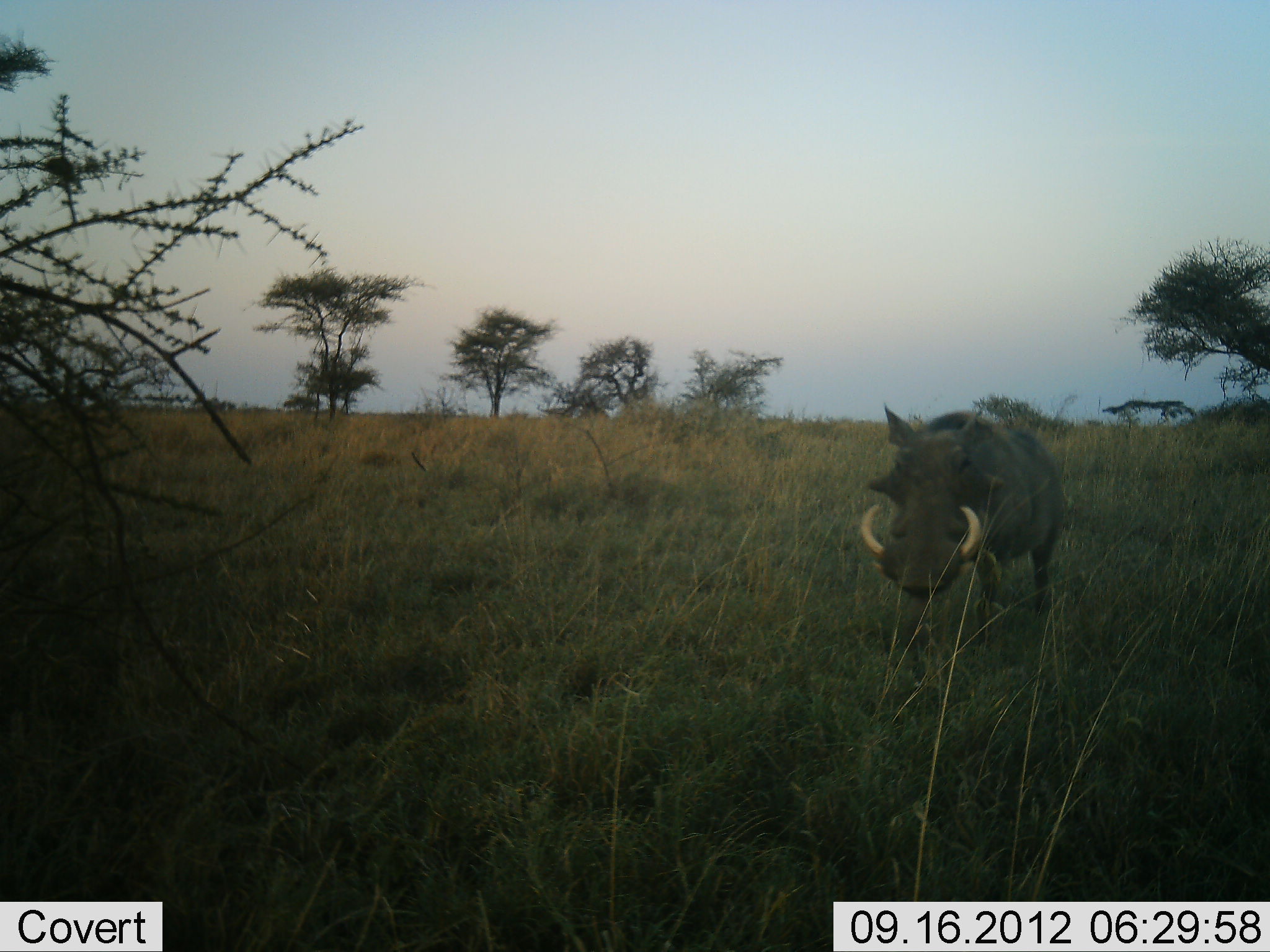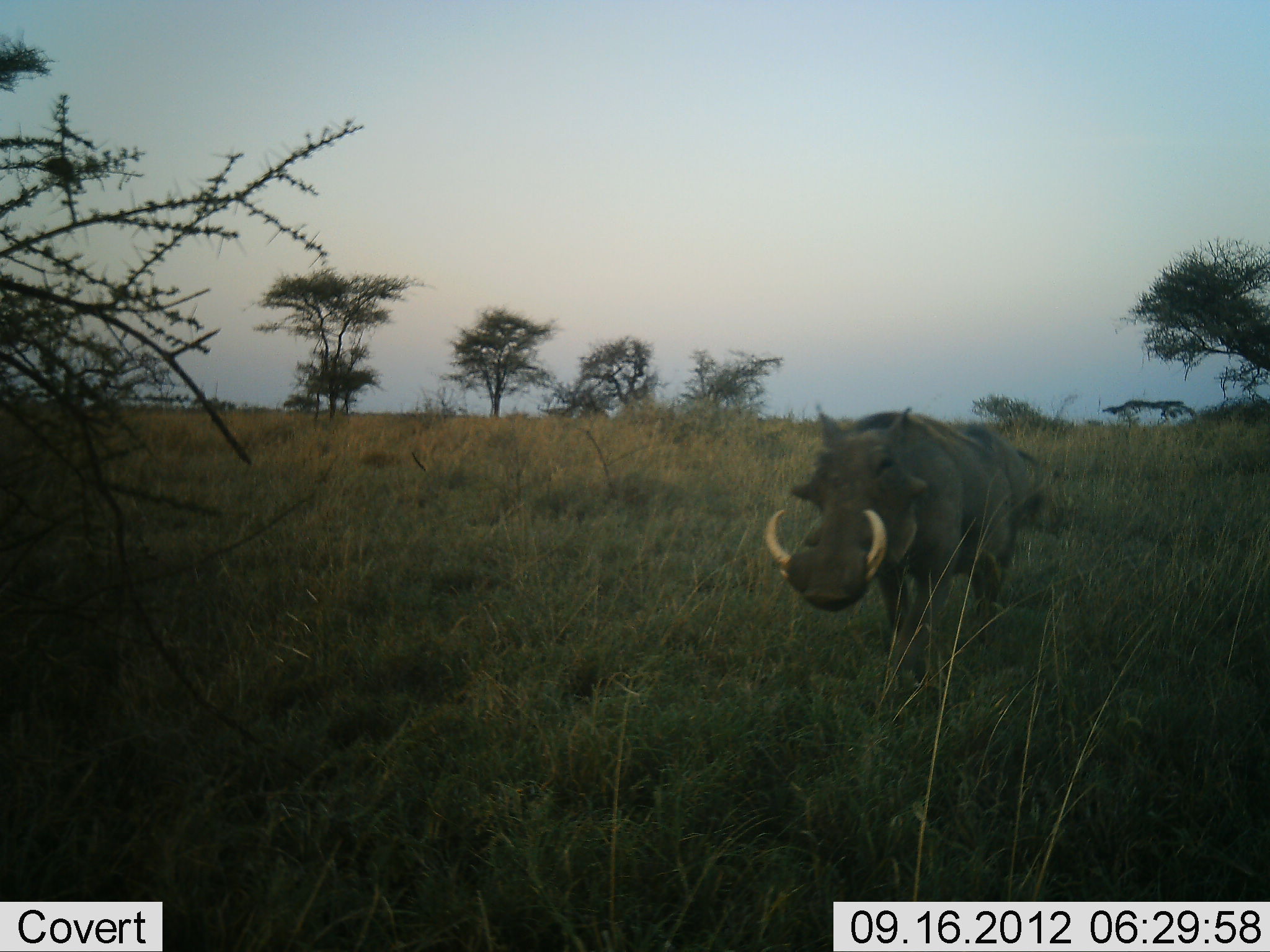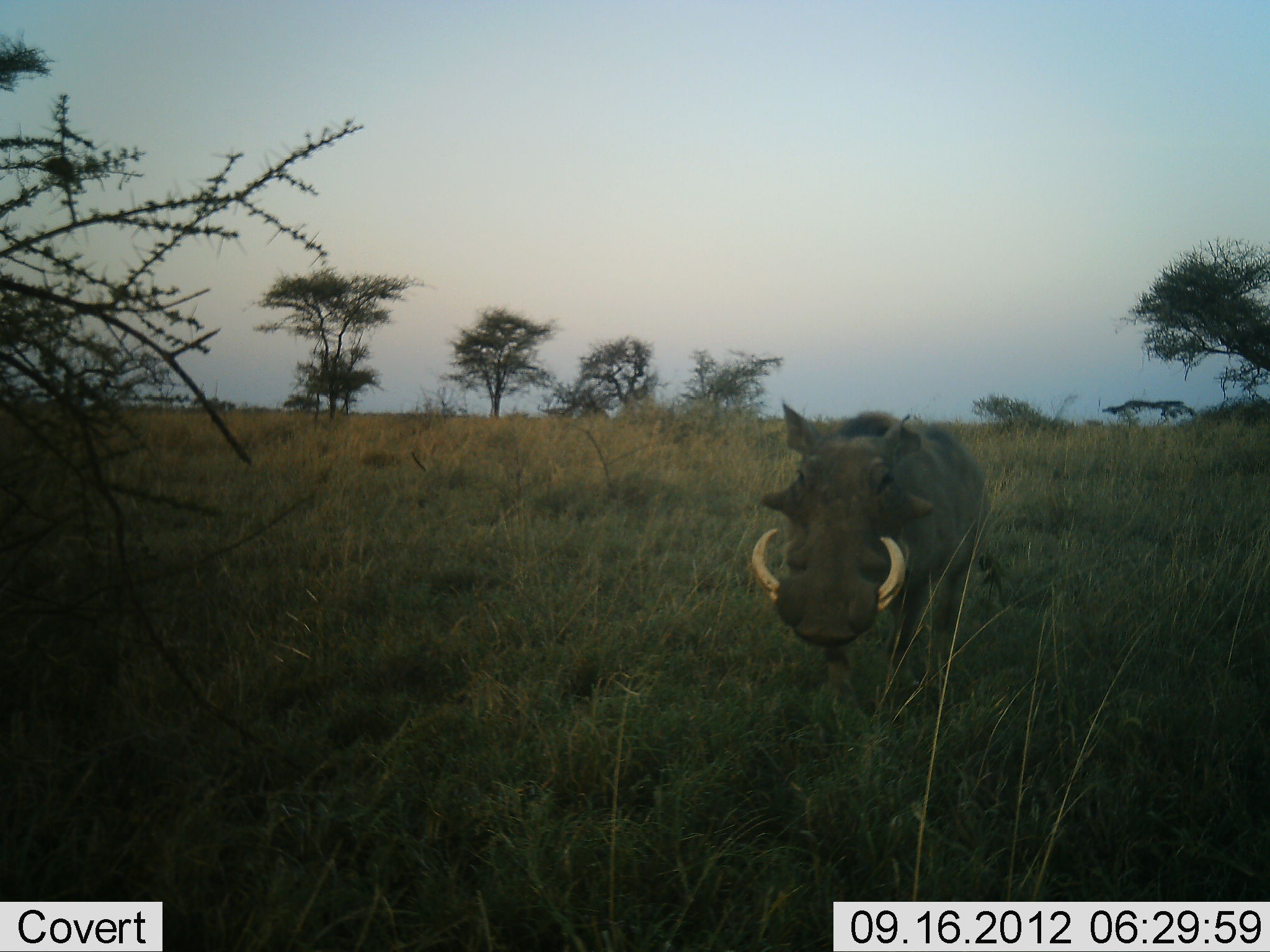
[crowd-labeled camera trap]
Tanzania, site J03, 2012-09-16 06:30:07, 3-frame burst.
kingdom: Animalia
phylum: Chordata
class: Mammalia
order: Artiodactyla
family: Suidae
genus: Phacochoerus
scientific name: Phacochoerus africanus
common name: warthog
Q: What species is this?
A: Warthog (Phacochoerus africanus).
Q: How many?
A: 1.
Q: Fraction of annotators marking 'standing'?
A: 10%.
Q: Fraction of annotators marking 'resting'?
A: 0%.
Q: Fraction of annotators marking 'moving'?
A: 90%.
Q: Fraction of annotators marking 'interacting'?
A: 0%.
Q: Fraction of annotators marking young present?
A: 0%.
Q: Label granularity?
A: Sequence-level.